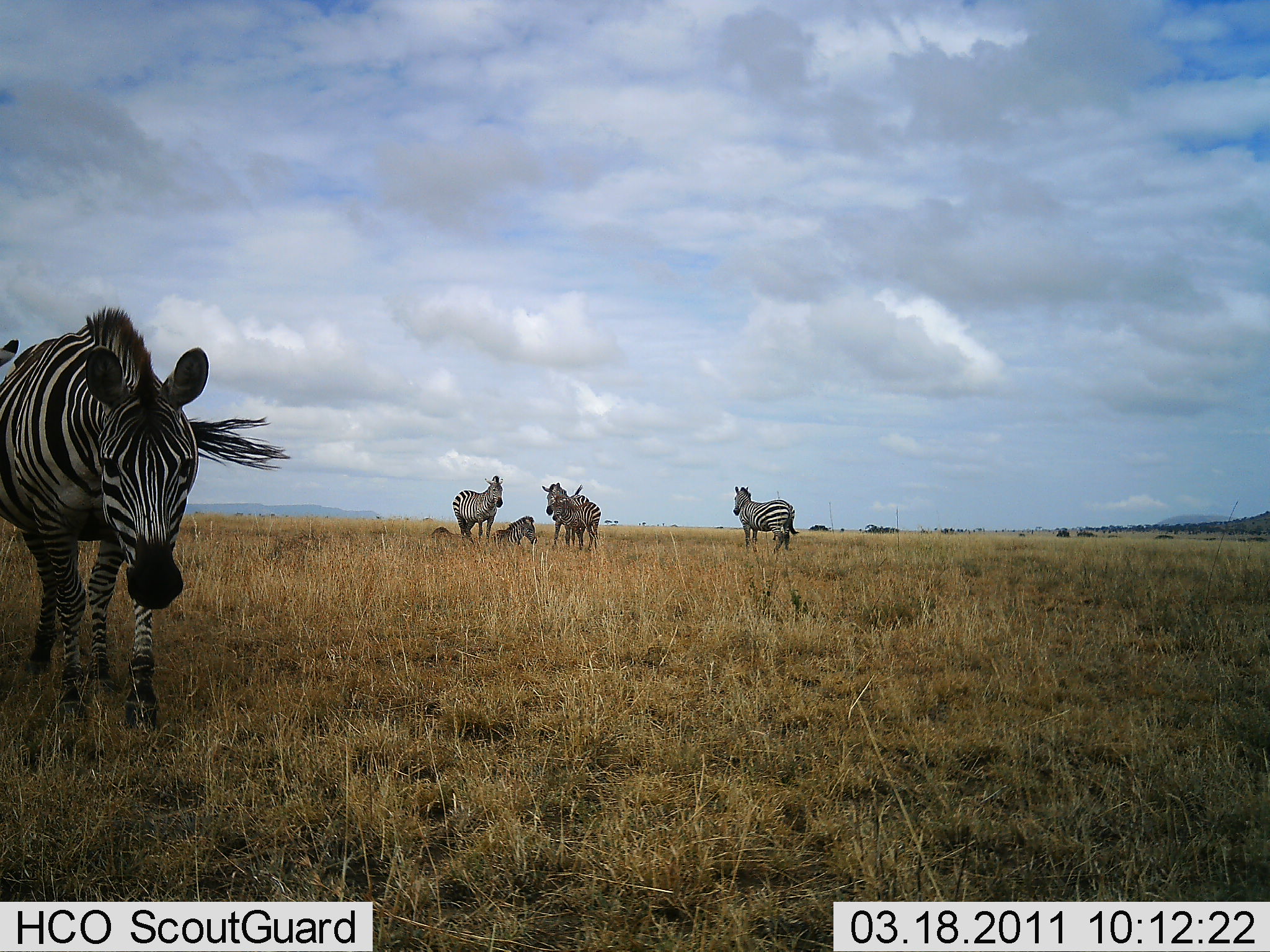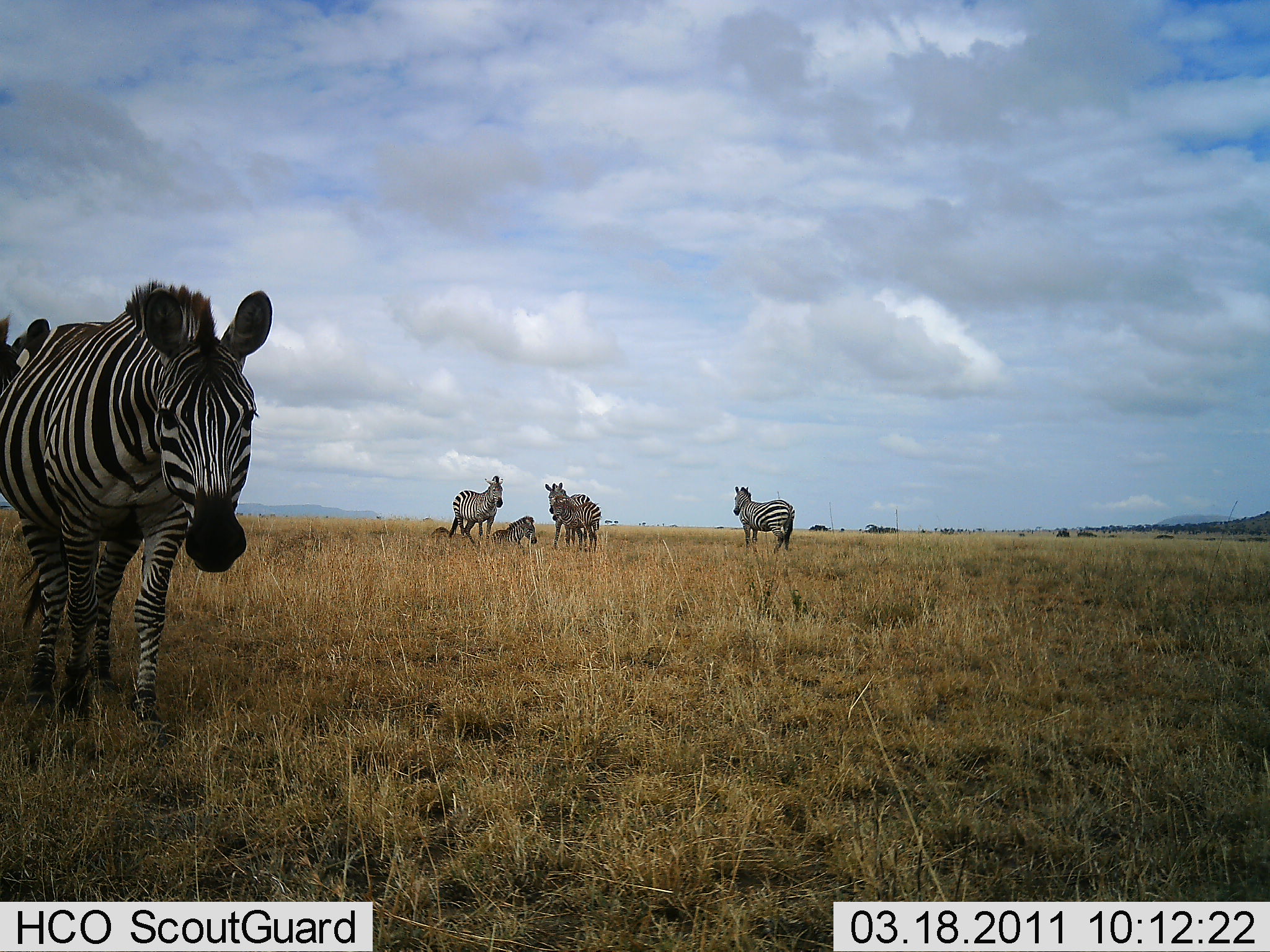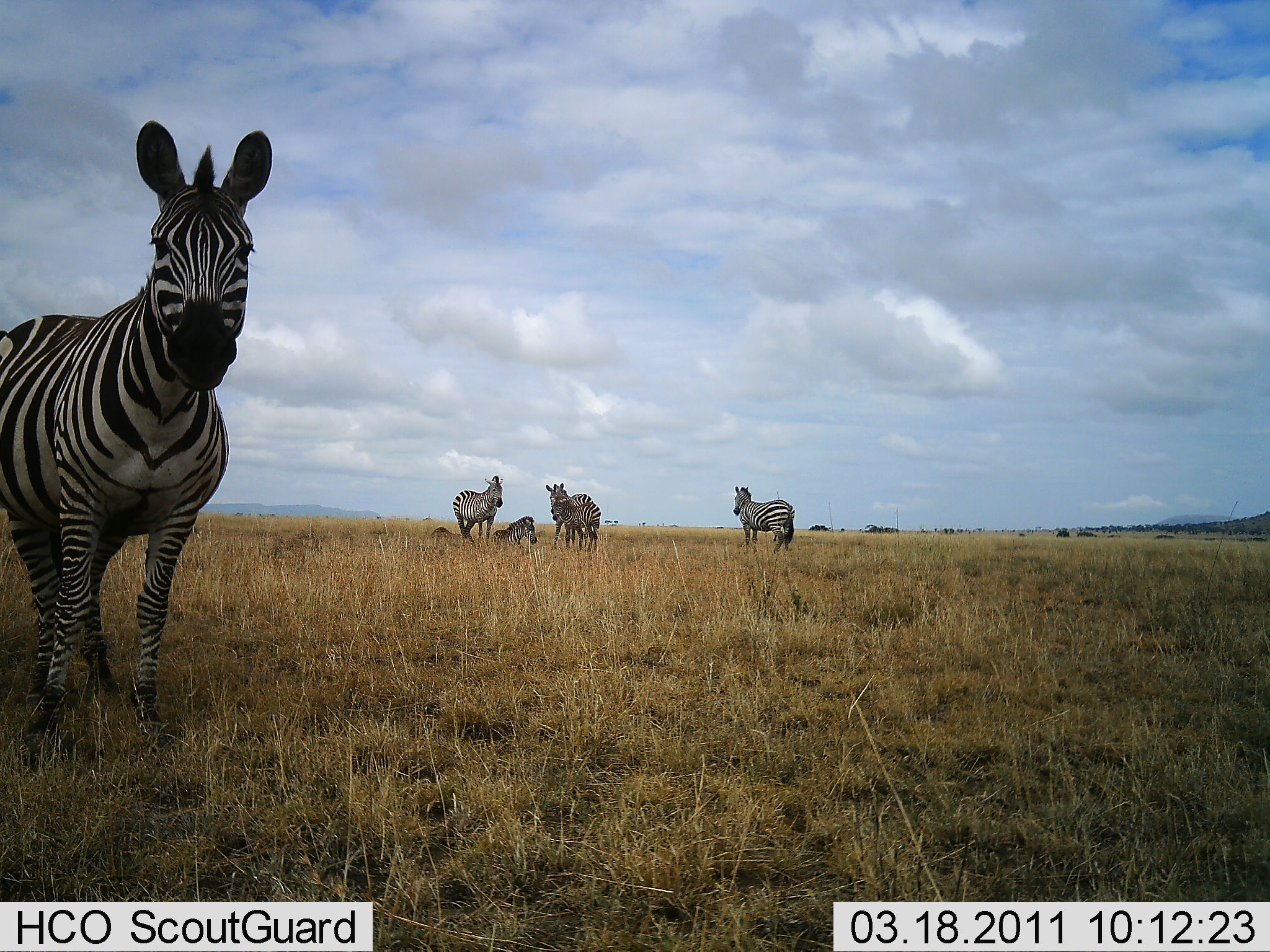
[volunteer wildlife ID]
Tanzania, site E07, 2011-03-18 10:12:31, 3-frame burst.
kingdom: Animalia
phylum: Chordata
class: Mammalia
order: Perissodactyla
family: Equidae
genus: Equus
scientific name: Equus quagga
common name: plains zebra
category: zebra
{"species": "zebra (plains zebra) (Equus quagga)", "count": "6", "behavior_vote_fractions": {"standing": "83%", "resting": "92%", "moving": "17%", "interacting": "8%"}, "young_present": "25%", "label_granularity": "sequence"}